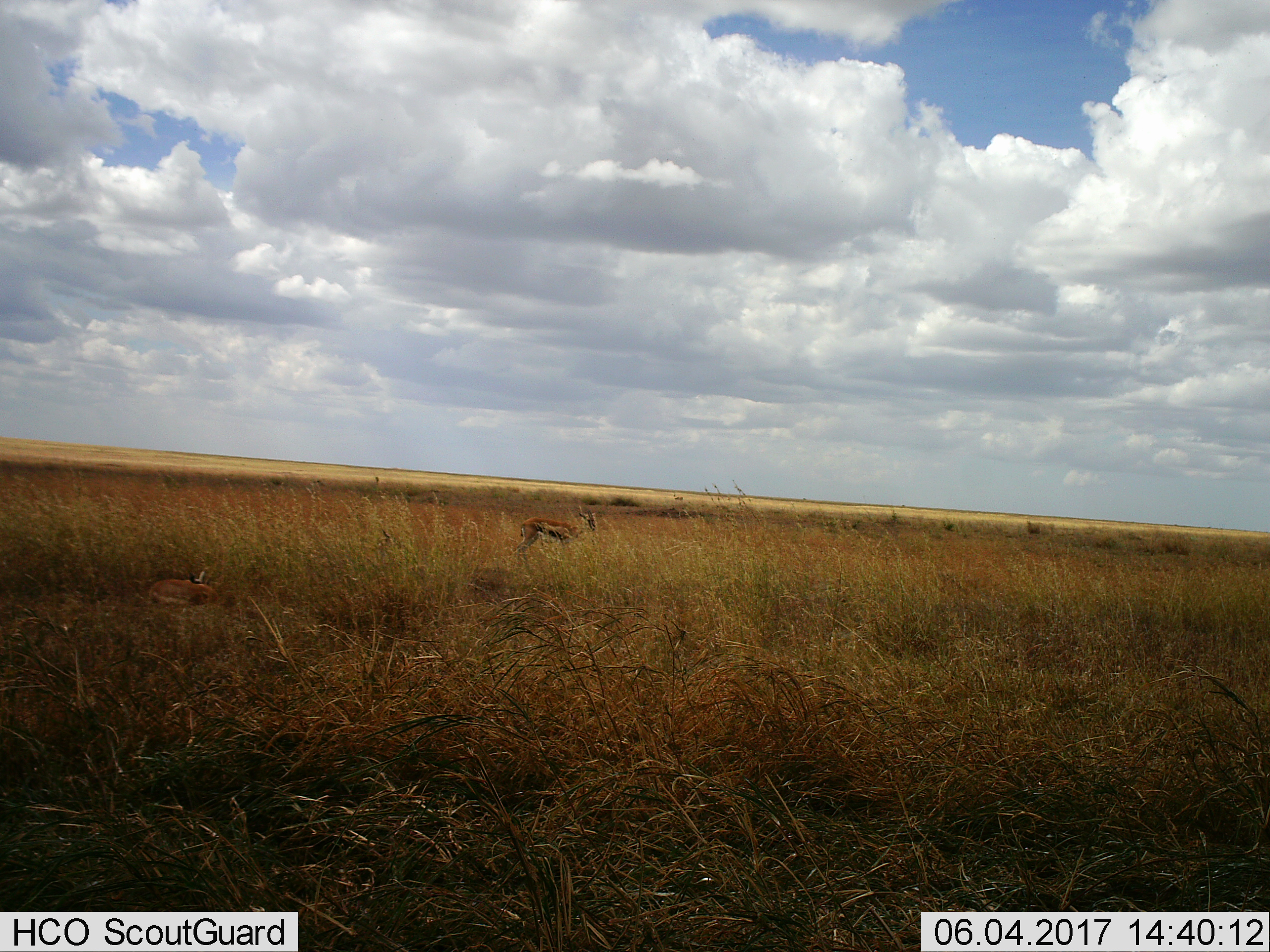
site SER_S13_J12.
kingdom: Animalia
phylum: Chordata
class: Mammalia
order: Artiodactyla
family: Bovidae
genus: Eudorcas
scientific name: Eudorcas thomsonii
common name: thomson's gazelle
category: gazellethomsons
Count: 2.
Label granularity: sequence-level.